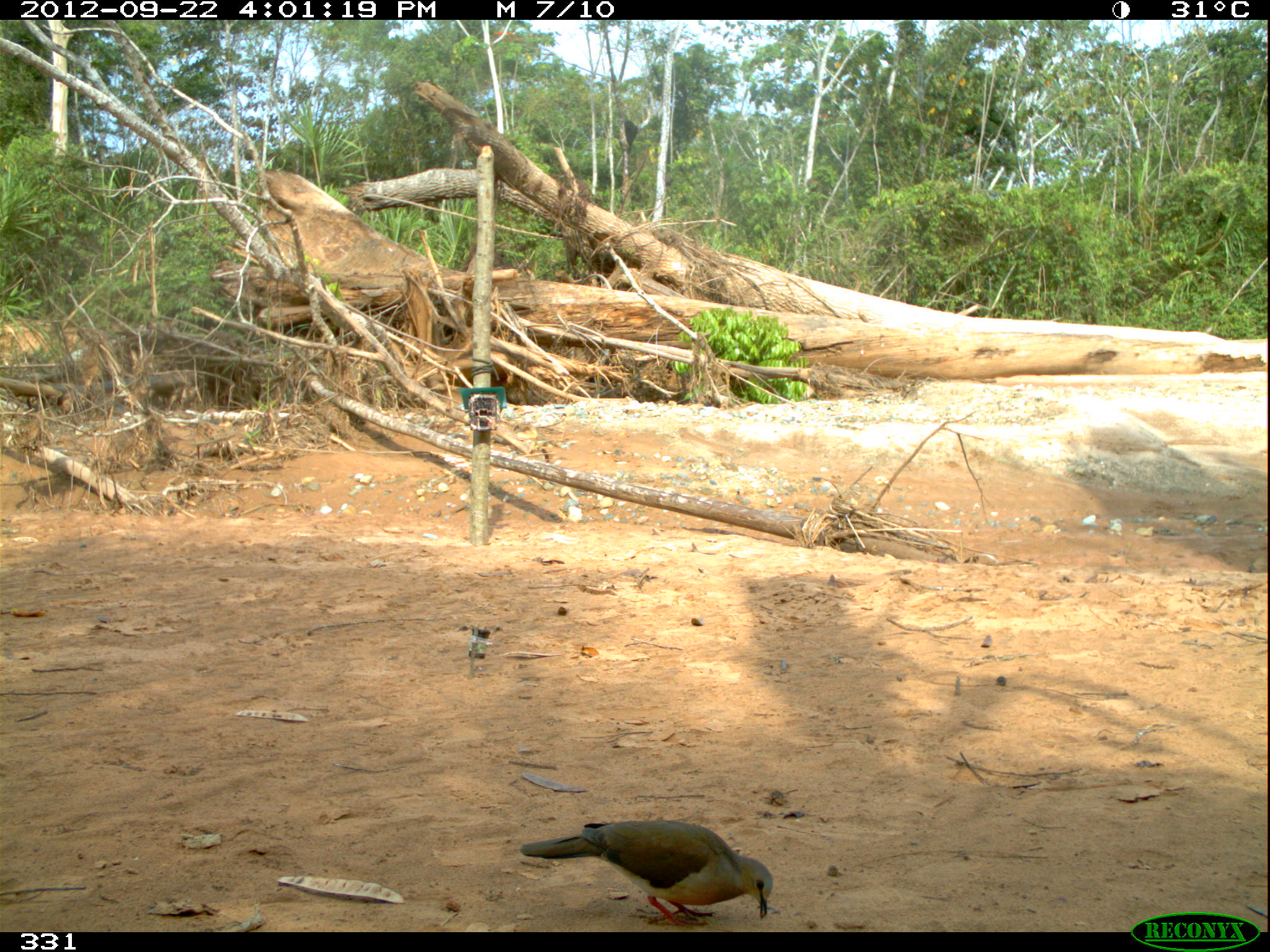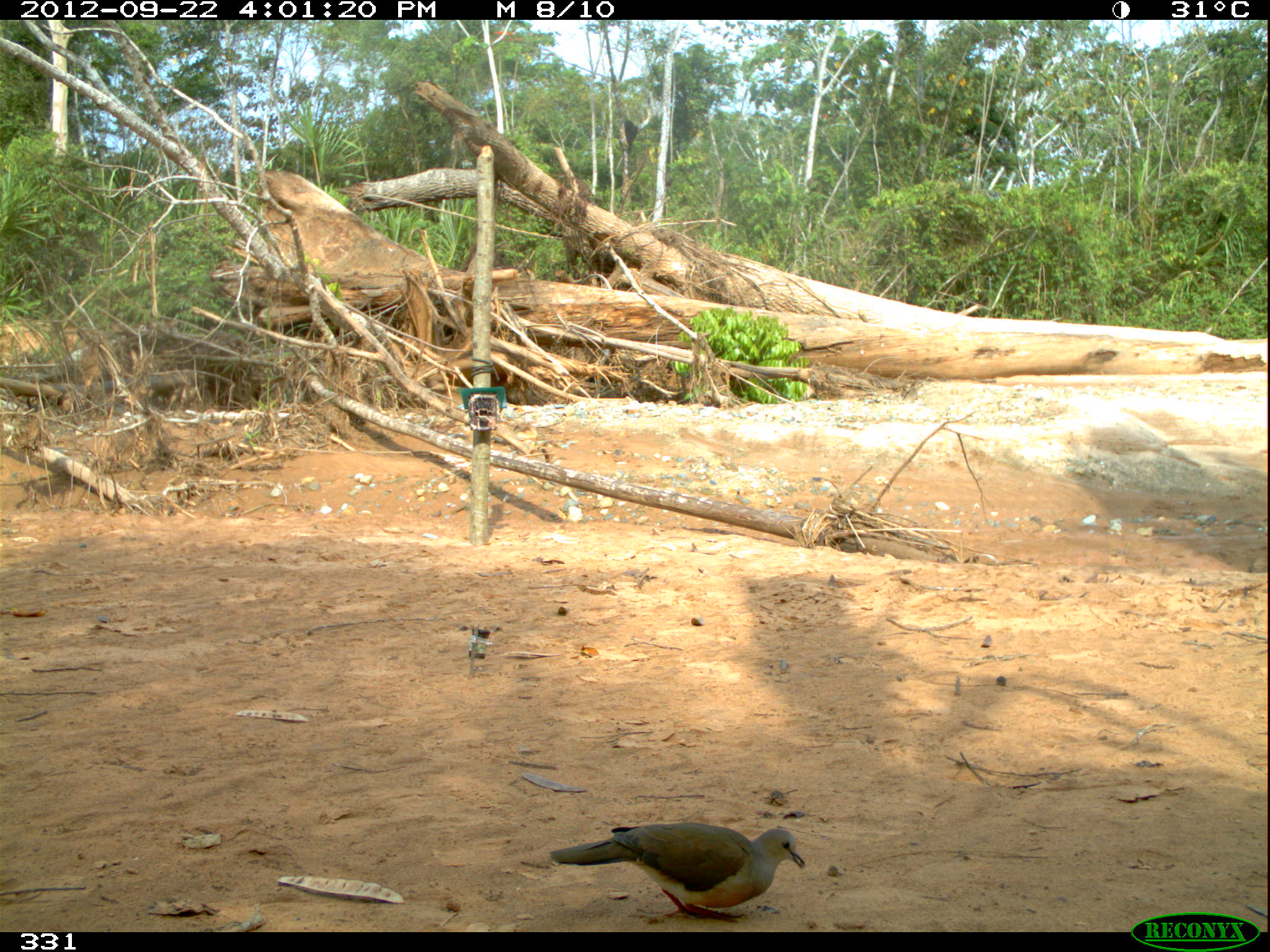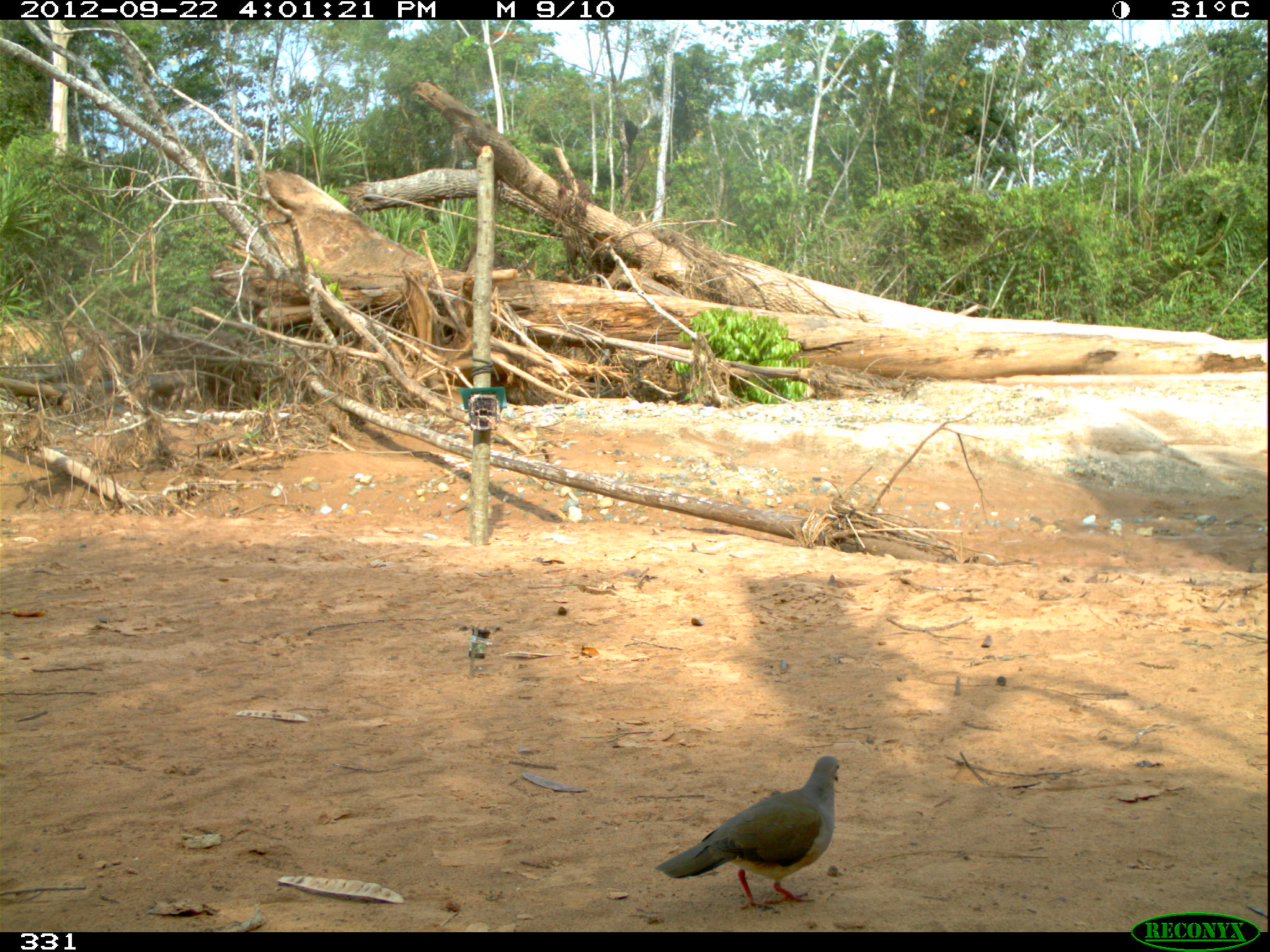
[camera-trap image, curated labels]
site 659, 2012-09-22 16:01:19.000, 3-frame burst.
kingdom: Animalia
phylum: Chordata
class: Aves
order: Columbiformes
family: Columbidae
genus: Leptotila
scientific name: Leptotila rufaxilla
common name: gray-fronted dove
Leptotila rufaxilla (gray-fronted dove).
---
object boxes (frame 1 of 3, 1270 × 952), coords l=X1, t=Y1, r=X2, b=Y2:
leptotila rufaxilla: l=519, t=818, r=773, b=929